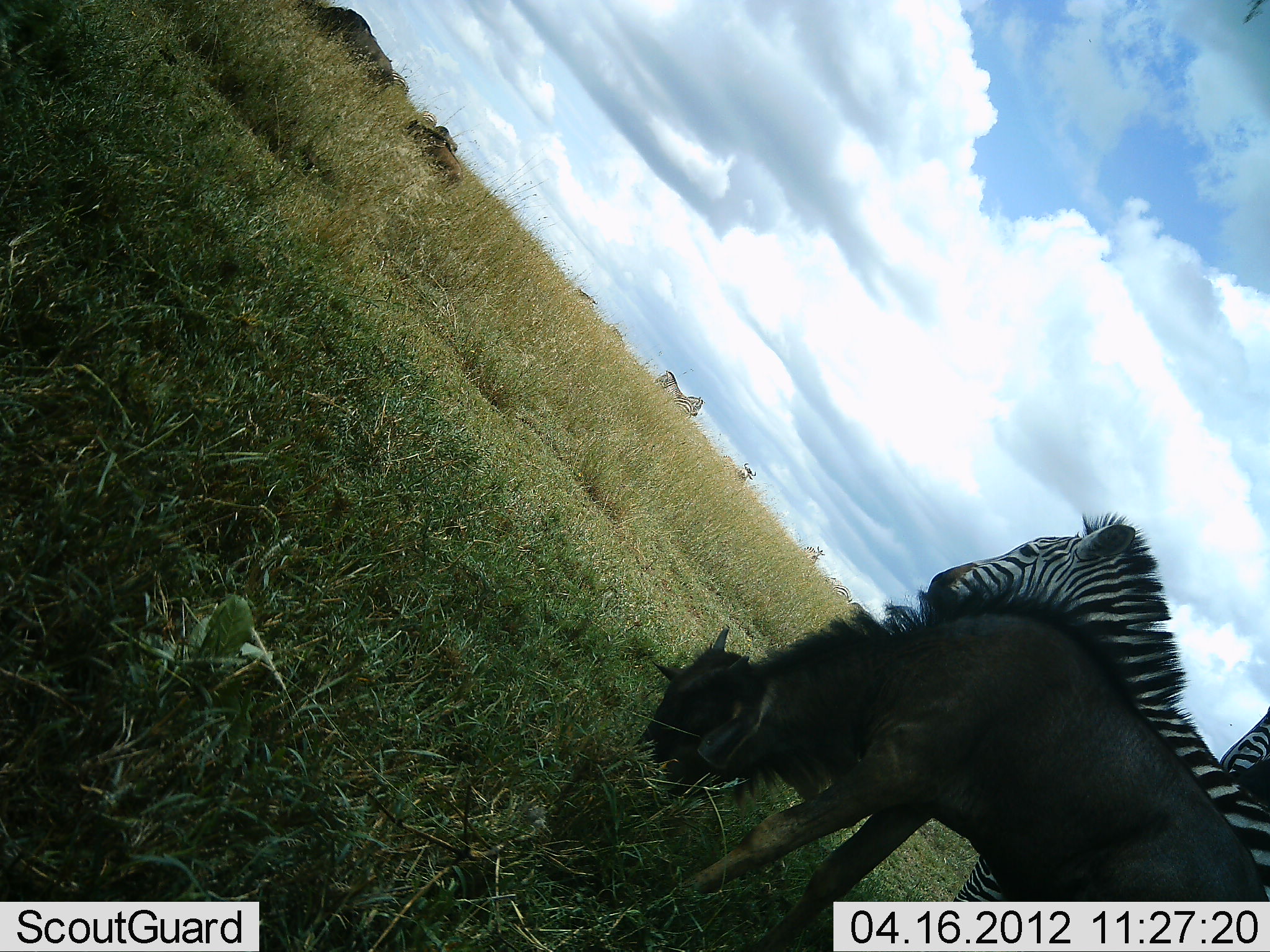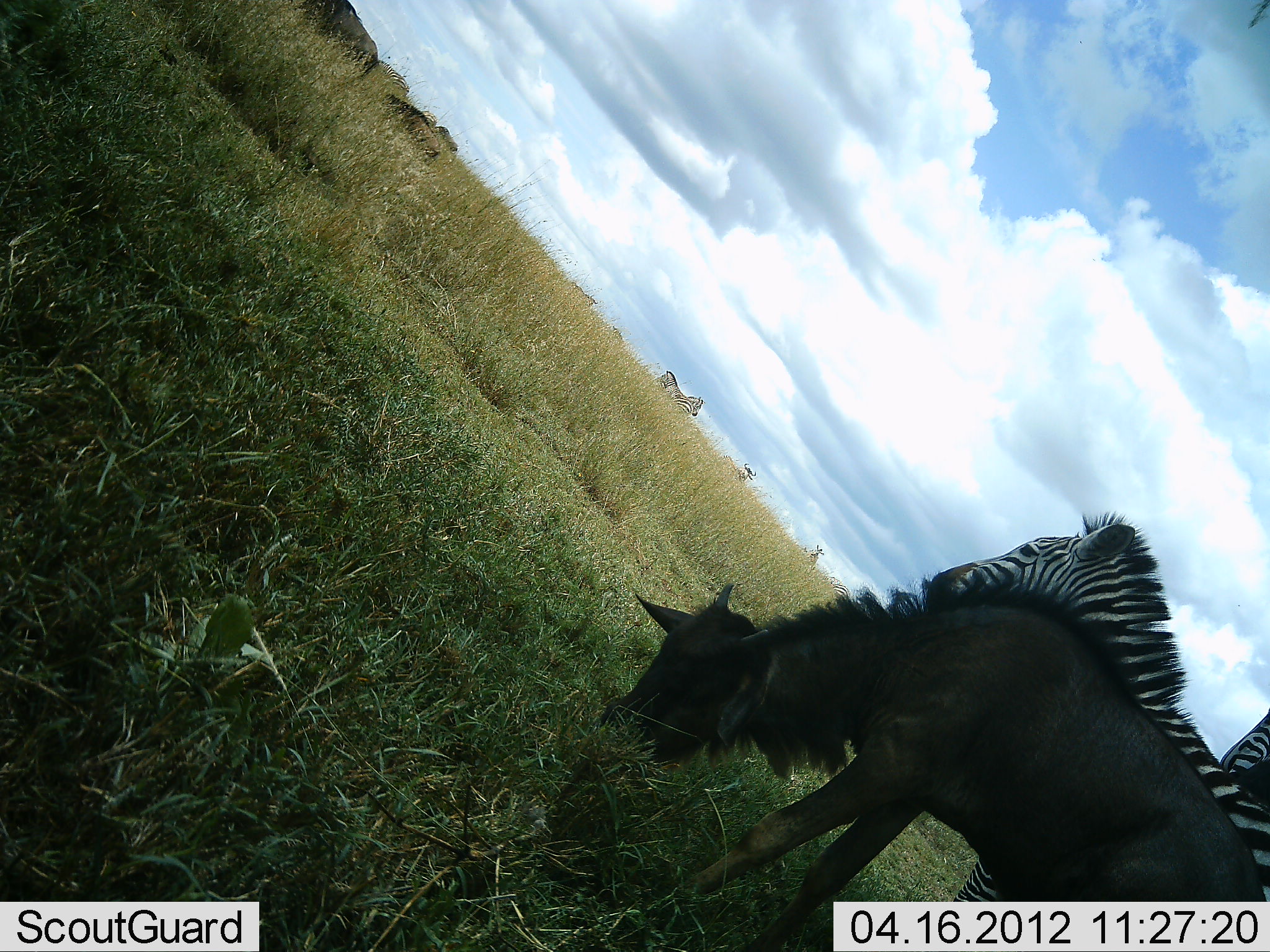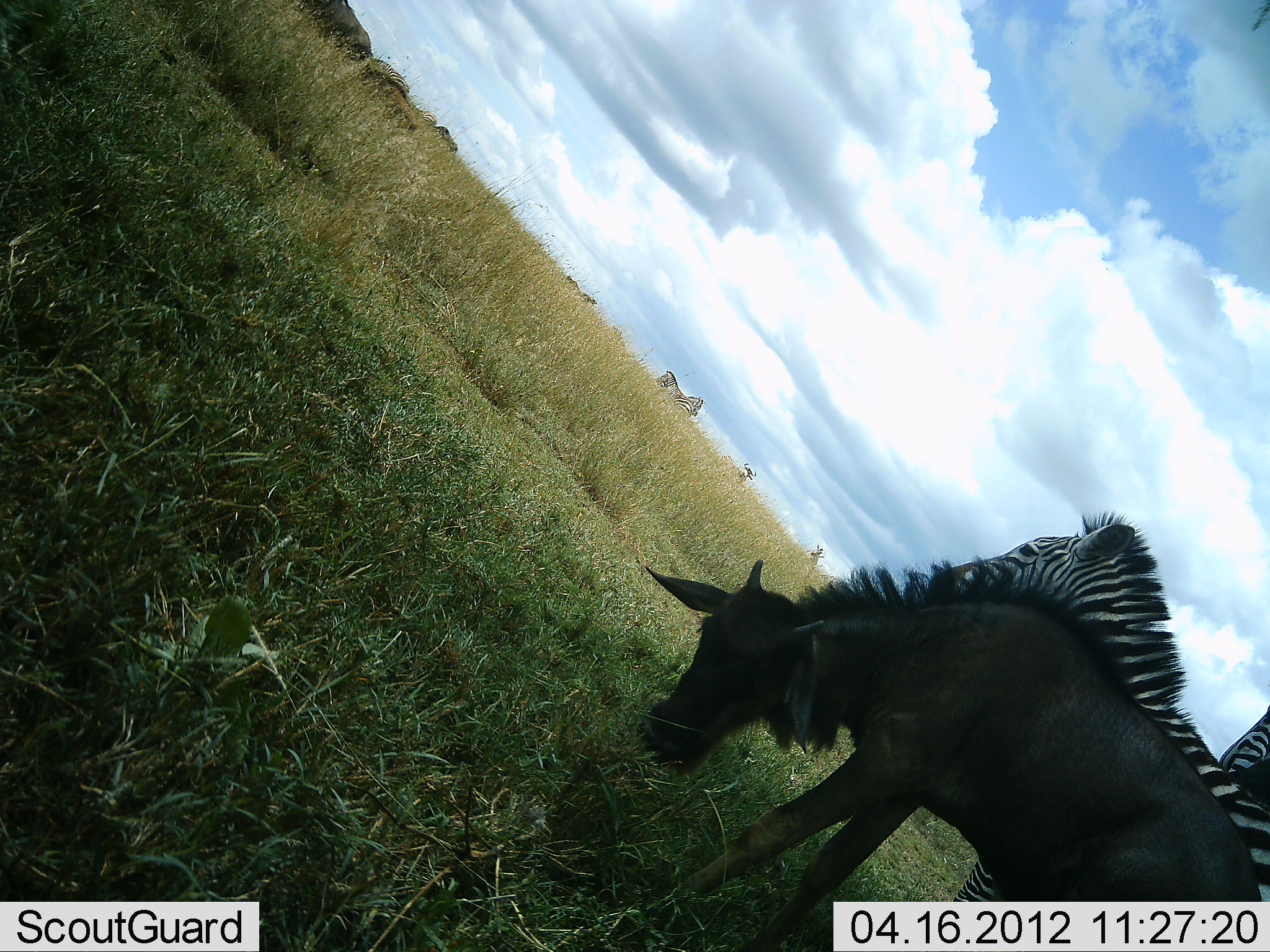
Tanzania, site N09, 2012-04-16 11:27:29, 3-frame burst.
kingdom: Animalia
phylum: Chordata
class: Mammalia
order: Artiodactyla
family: Bovidae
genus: Connochaetes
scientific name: Connochaetes taurinus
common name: blue wildebeest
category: wildebeest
Wildebeest (blue wildebeest) (Connochaetes taurinus), count 3. Behavior (volunteer vote fractions): standing 22%, resting 4%, moving 48%, interacting 0%. Young present (vote fraction): 26%. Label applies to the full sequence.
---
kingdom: Animalia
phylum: Chordata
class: Mammalia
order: Perissodactyla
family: Equidae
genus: Equus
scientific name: Equus quagga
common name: plains zebra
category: zebra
Zebra (plains zebra) (Equus quagga), count 2. Behavior (volunteer vote fractions): standing 92%, resting 4%, moving 0%, interacting 4%. Young present (vote fraction): 0%. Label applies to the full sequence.